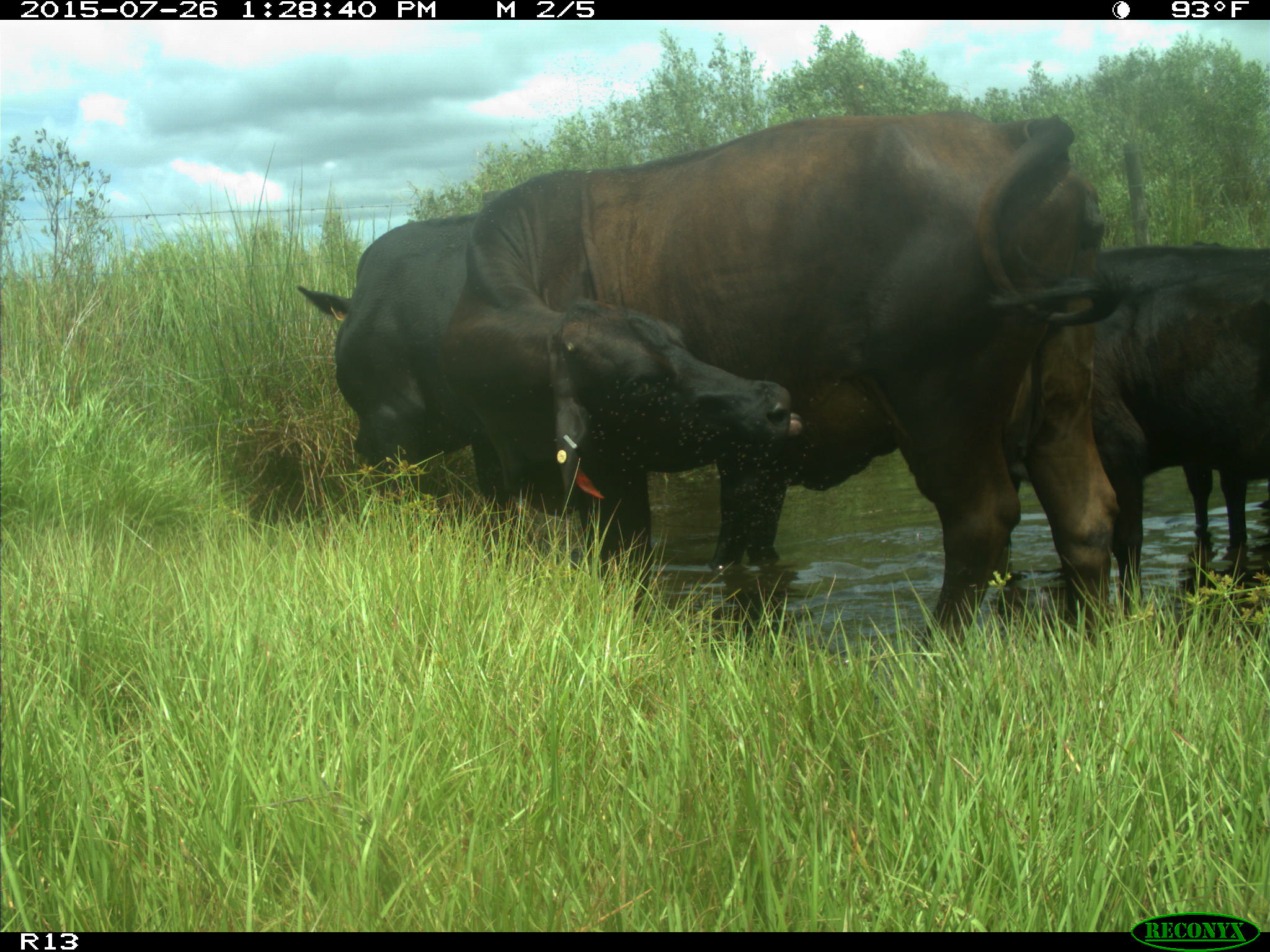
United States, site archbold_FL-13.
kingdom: Animalia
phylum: Chordata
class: Mammalia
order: Artiodactyla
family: Bovidae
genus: Bos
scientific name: Bos taurus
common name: domestic cow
Bos taurus (domestic cow).